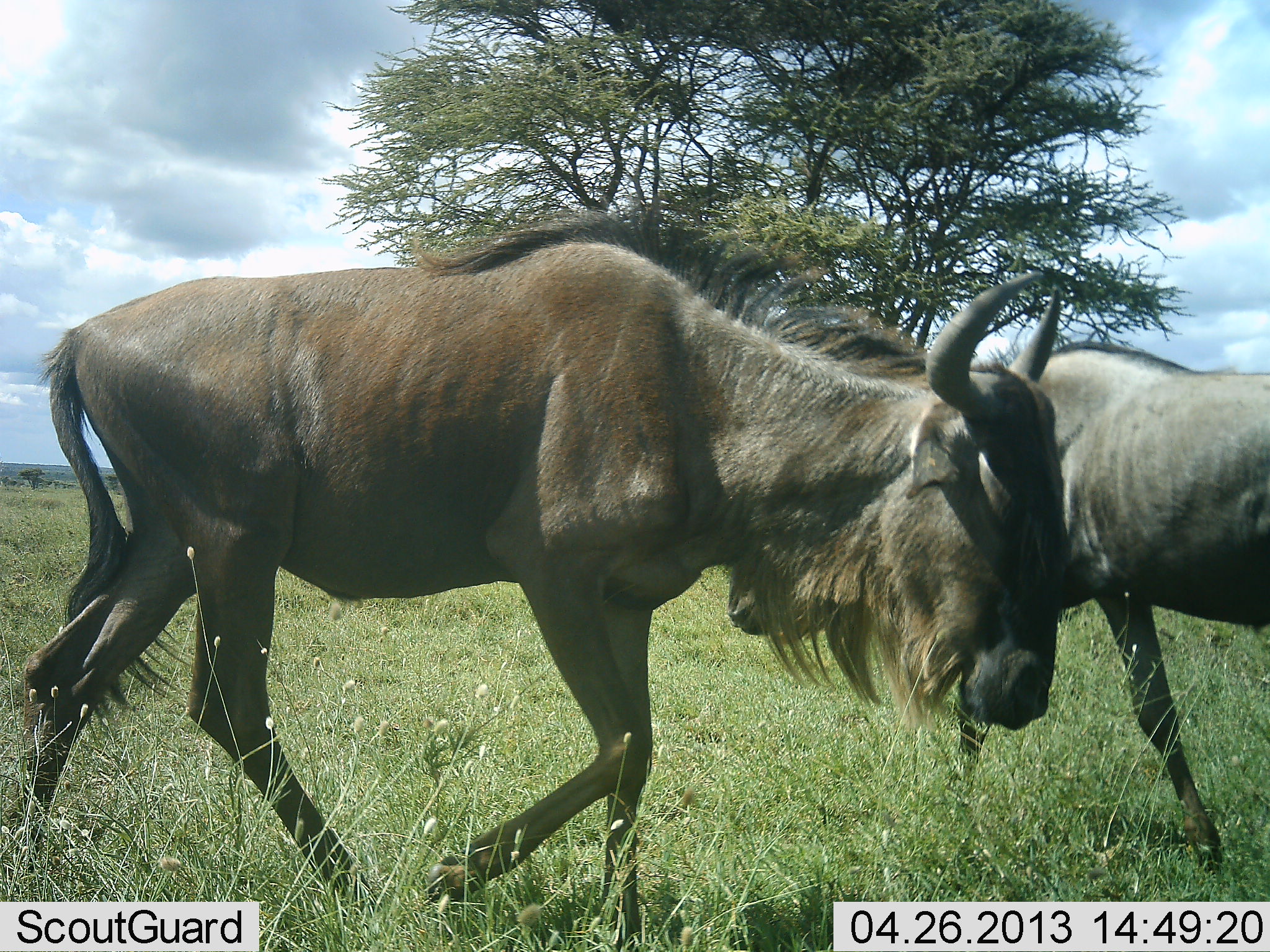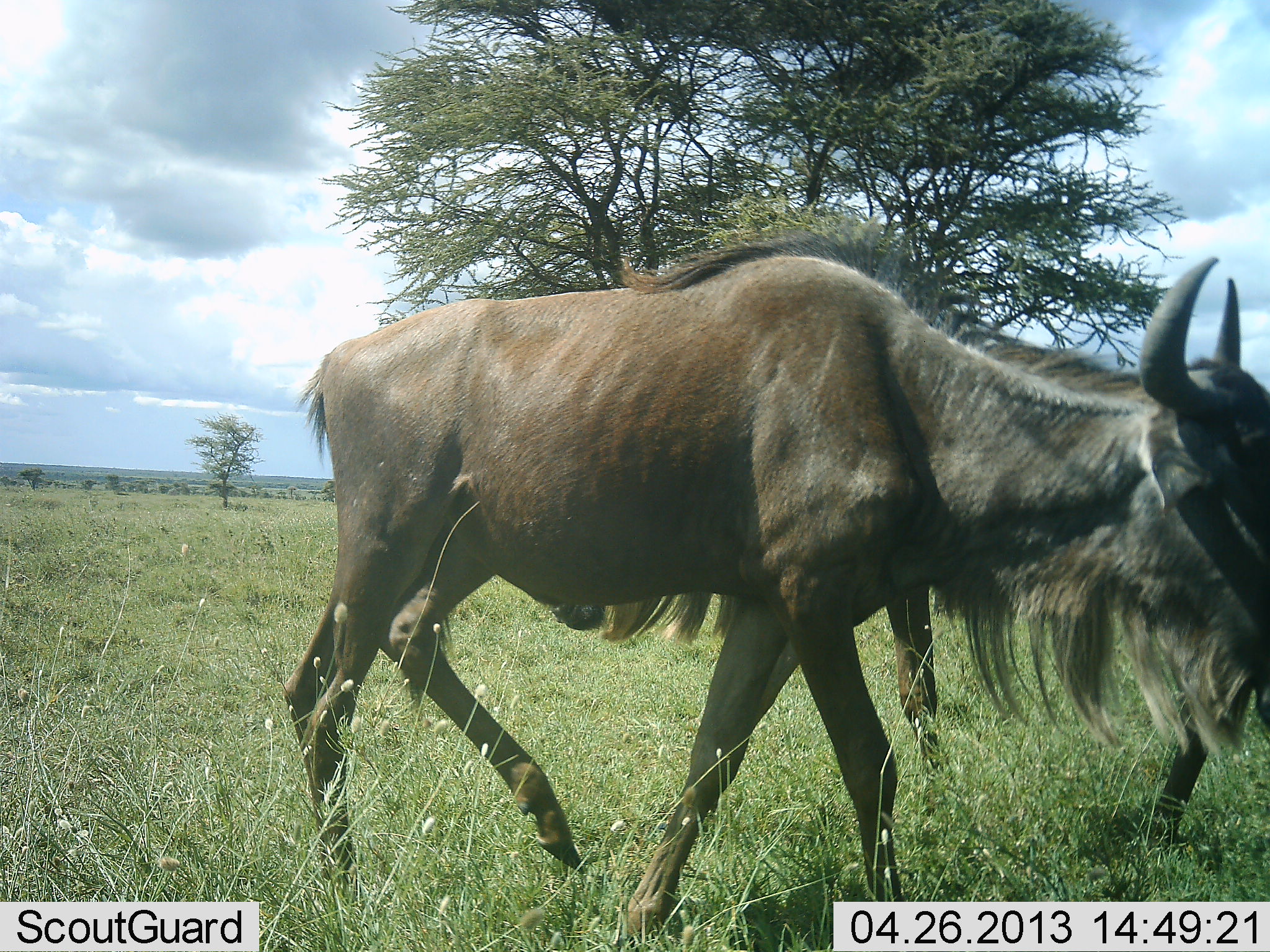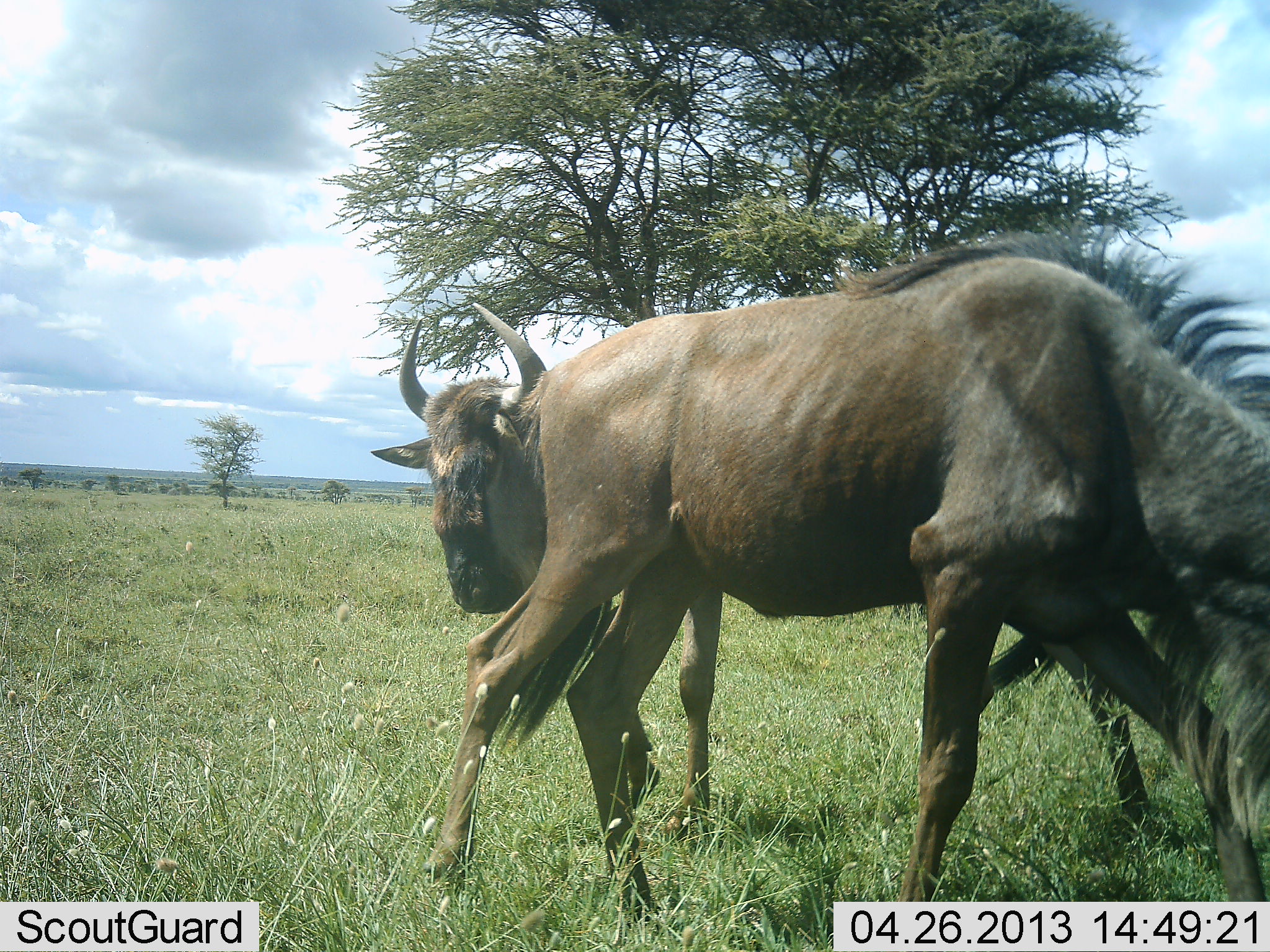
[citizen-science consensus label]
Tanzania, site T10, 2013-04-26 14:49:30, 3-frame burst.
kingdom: Animalia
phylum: Chordata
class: Mammalia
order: Artiodactyla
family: Bovidae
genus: Connochaetes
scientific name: Connochaetes taurinus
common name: blue wildebeest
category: wildebeest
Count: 2.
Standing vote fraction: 0%.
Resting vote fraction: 0%.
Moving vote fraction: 87%.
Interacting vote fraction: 7%.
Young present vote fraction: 0%.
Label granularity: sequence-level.